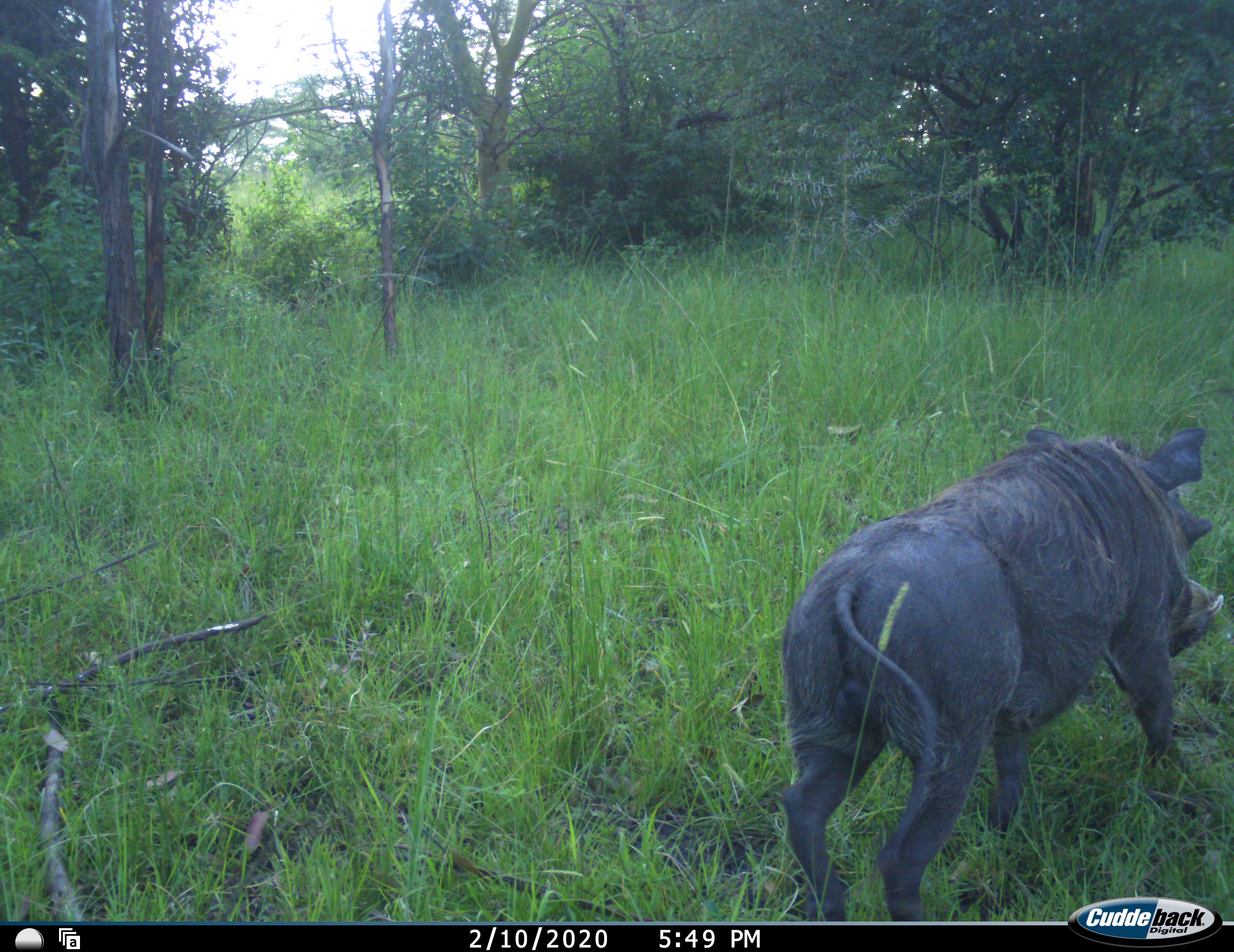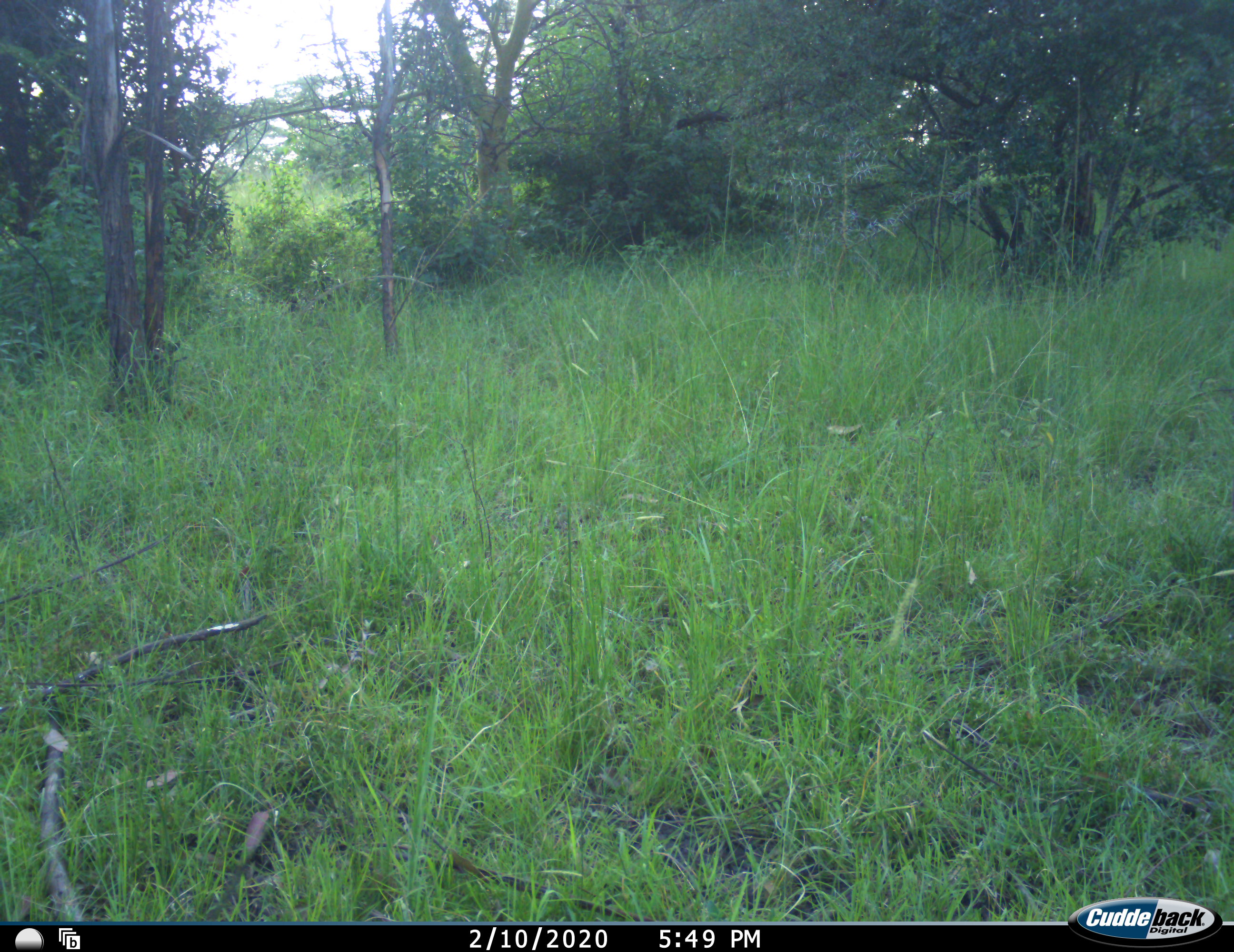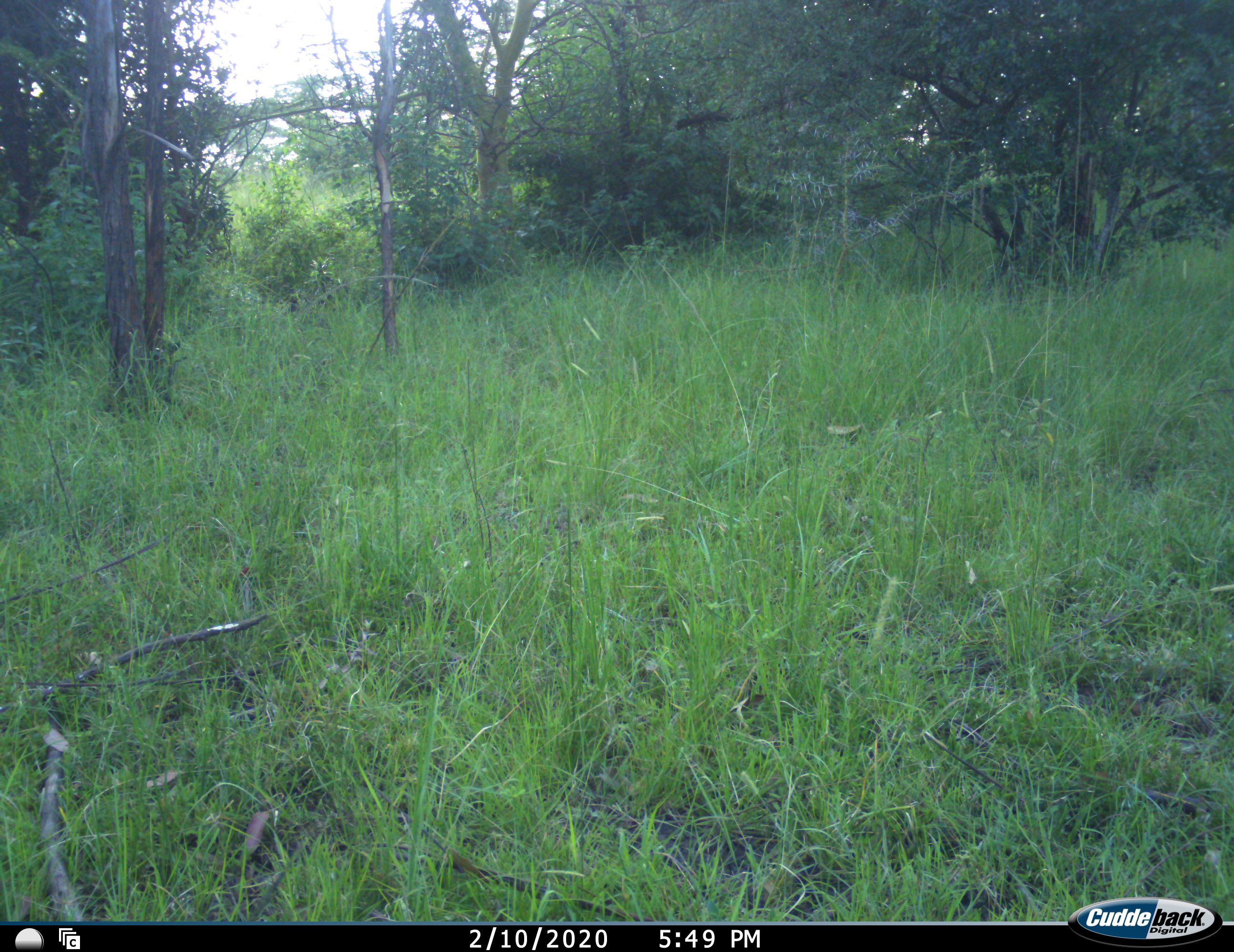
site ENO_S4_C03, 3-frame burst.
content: unidentified animal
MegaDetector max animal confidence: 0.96